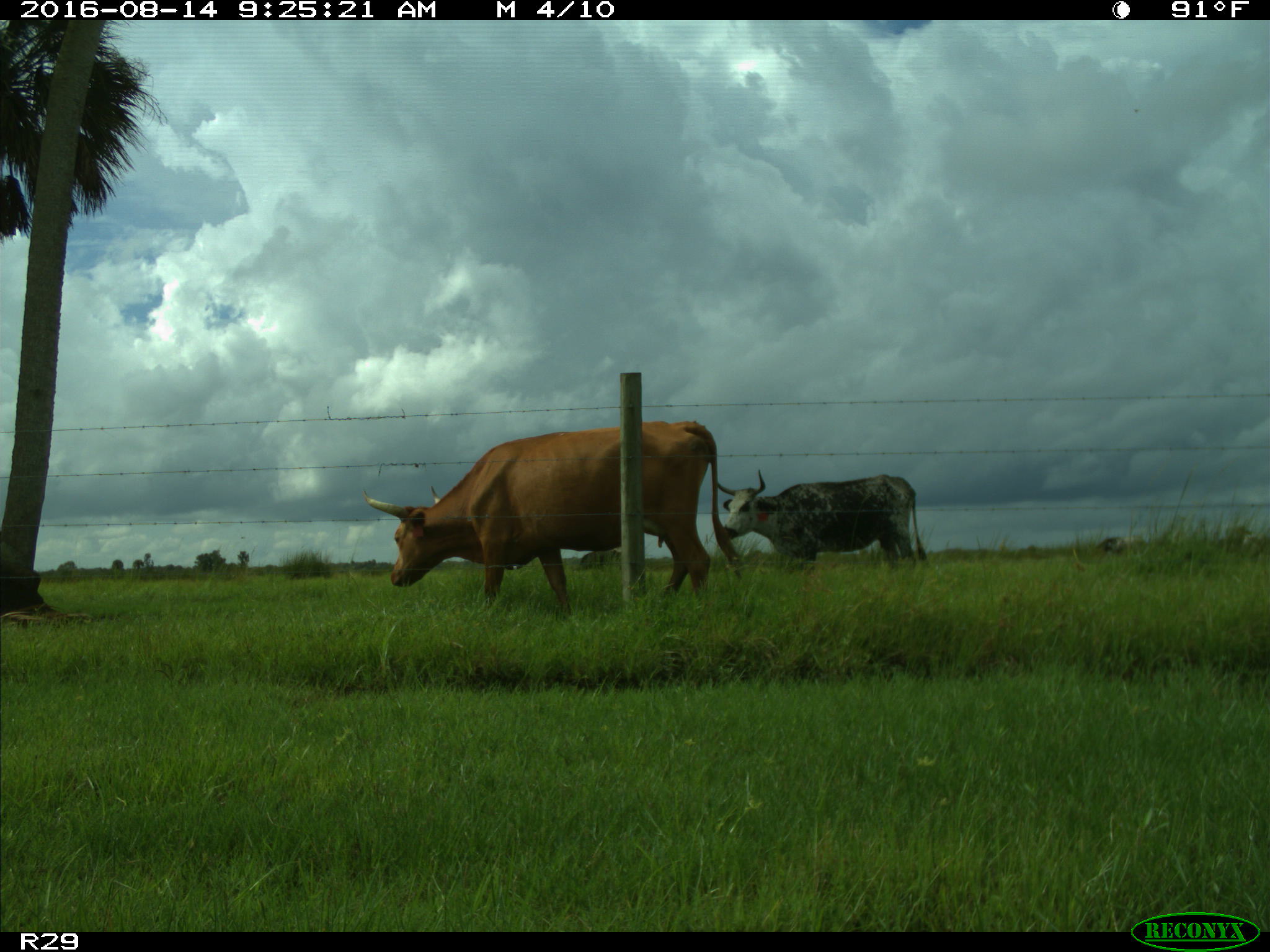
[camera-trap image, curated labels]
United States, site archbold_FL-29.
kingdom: Animalia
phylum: Chordata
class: Mammalia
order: Artiodactyla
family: Bovidae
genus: Bos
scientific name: Bos taurus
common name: domestic cow